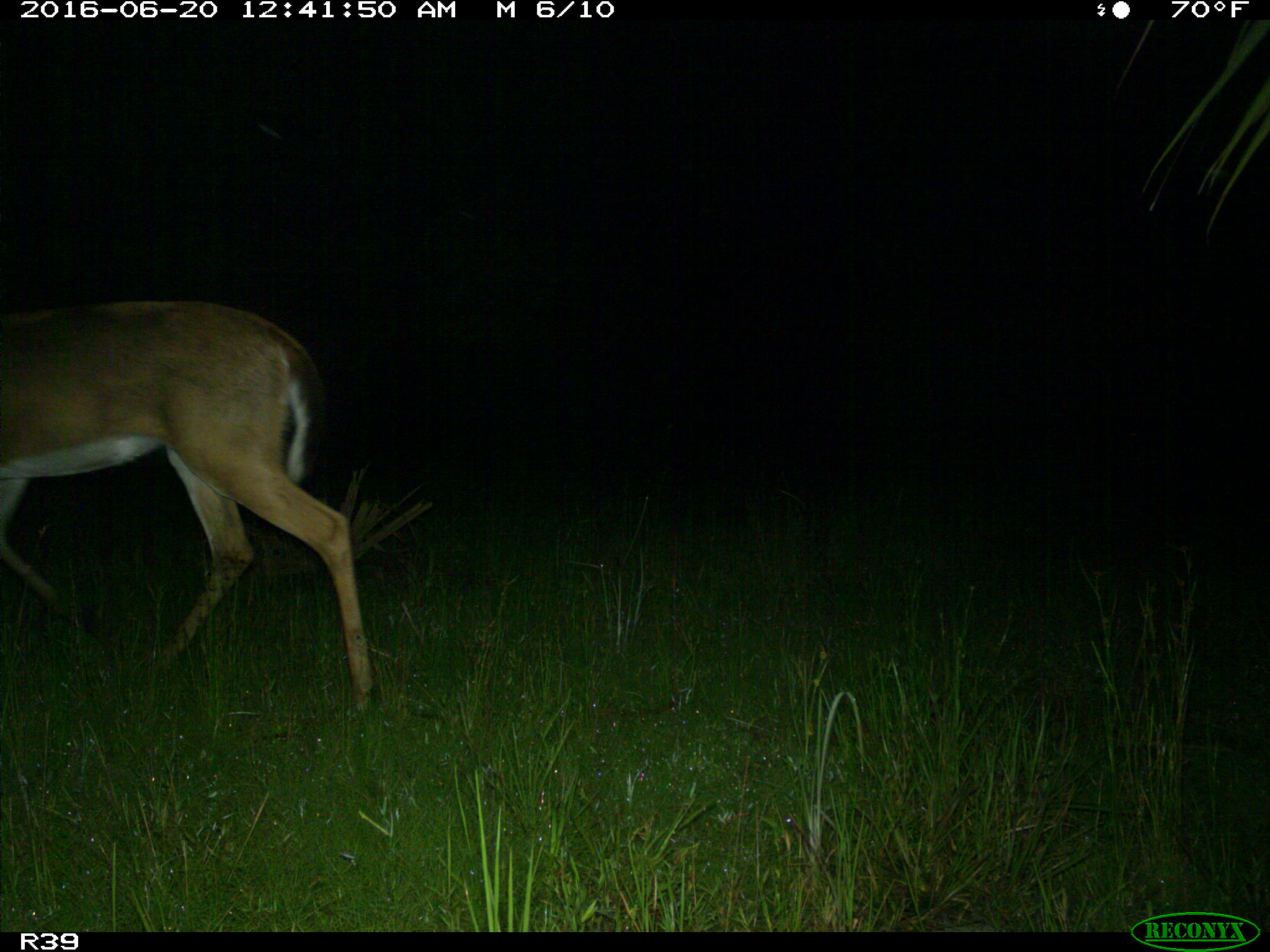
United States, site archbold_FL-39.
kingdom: Animalia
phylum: Chordata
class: Mammalia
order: Artiodactyla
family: Cervidae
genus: Odocoileus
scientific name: Odocoileus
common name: deer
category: unidentified deer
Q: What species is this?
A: Unidentified deer (deer) (Odocoileus).